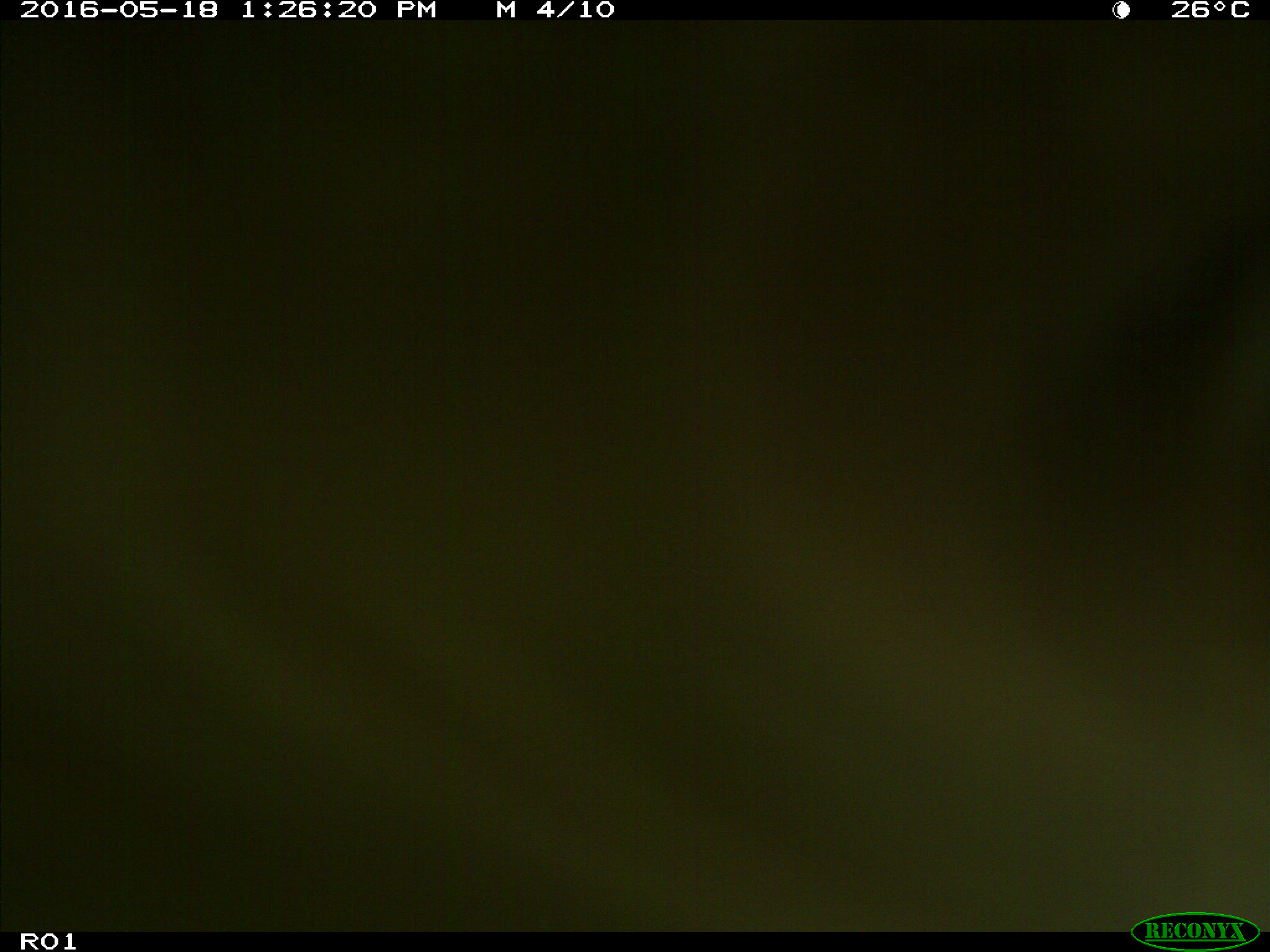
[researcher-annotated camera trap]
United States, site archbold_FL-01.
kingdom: Animalia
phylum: Chordata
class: Mammalia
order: Artiodactyla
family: Bovidae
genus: Bos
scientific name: Bos taurus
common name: domestic cow